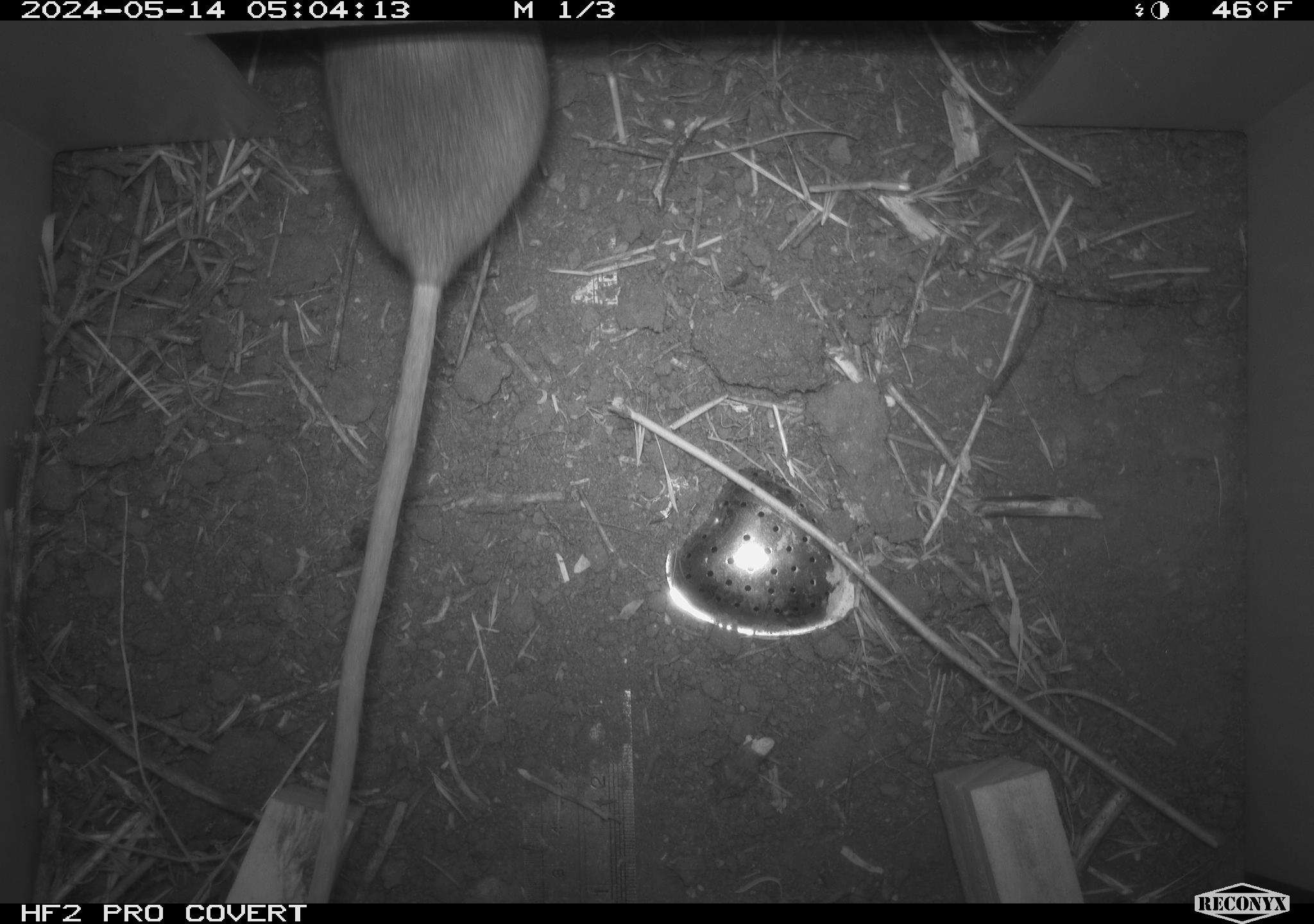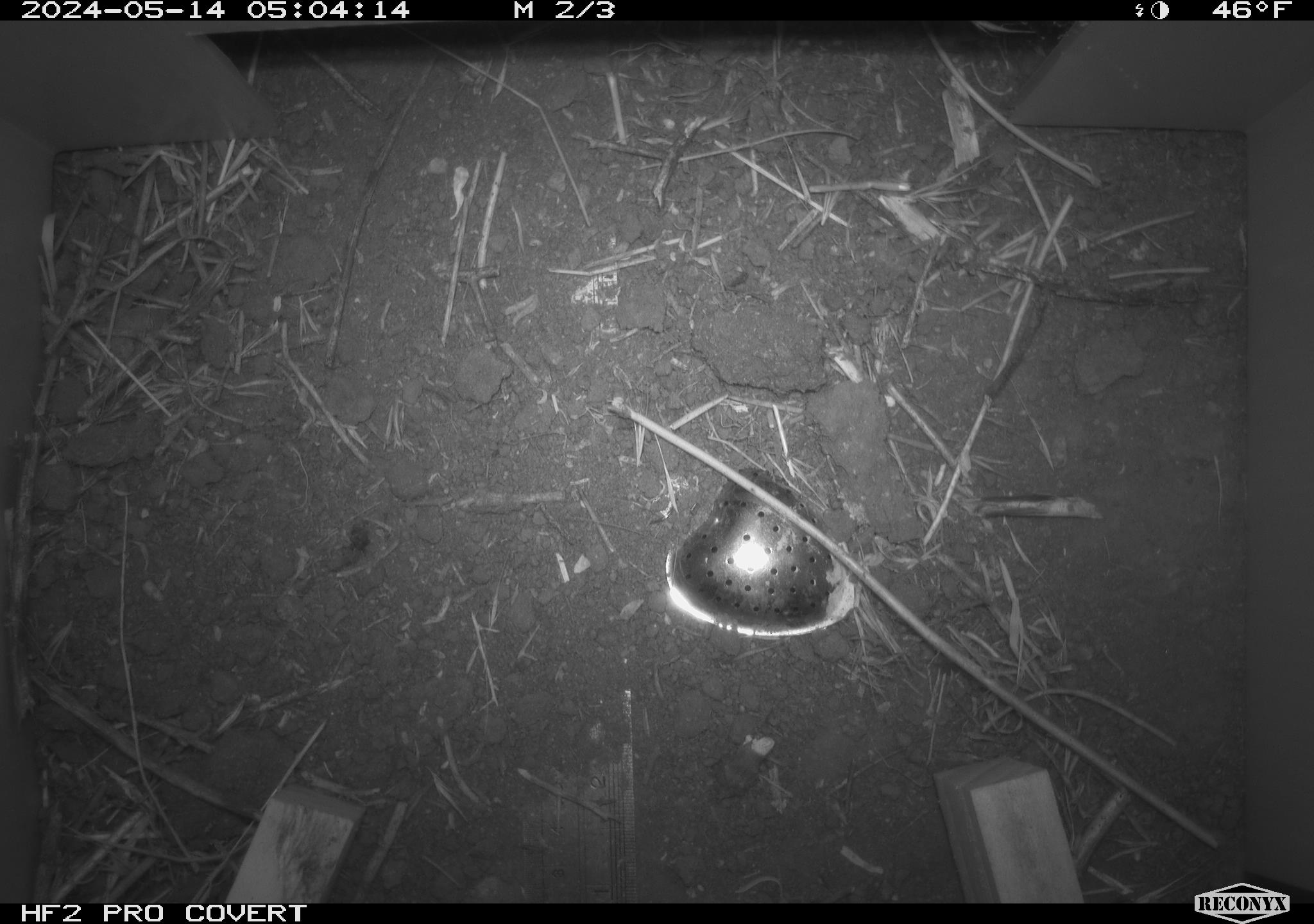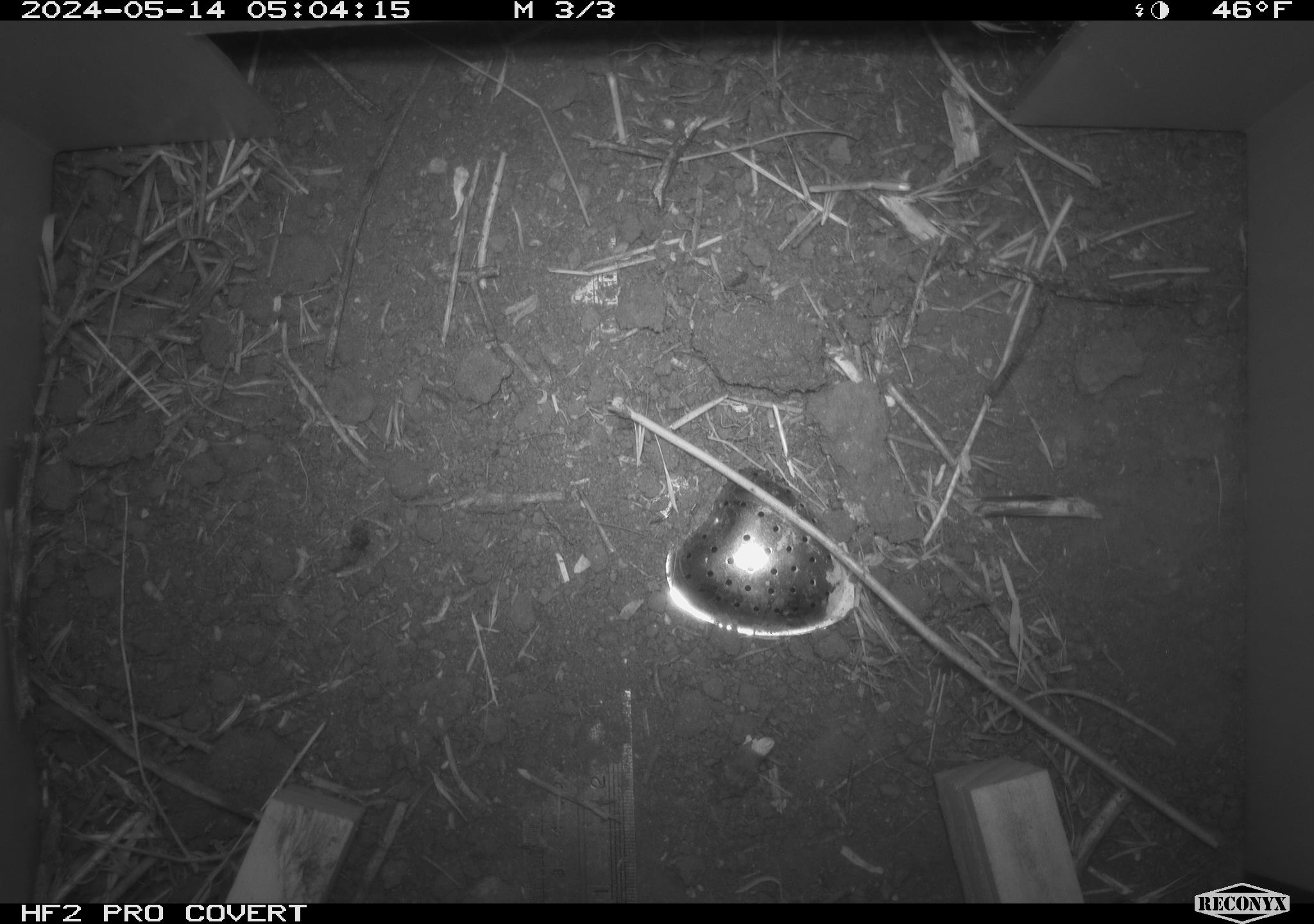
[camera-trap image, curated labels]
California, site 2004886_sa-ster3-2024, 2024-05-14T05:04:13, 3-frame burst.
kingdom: Animalia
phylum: Chordata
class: Mammalia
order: Rodentia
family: Heteromyidae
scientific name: Heteromyidae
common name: kangaroo rats and pocket mice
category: heteromyidae family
Heteromyidae family (kangaroo rats and pocket mice) (Heteromyidae).